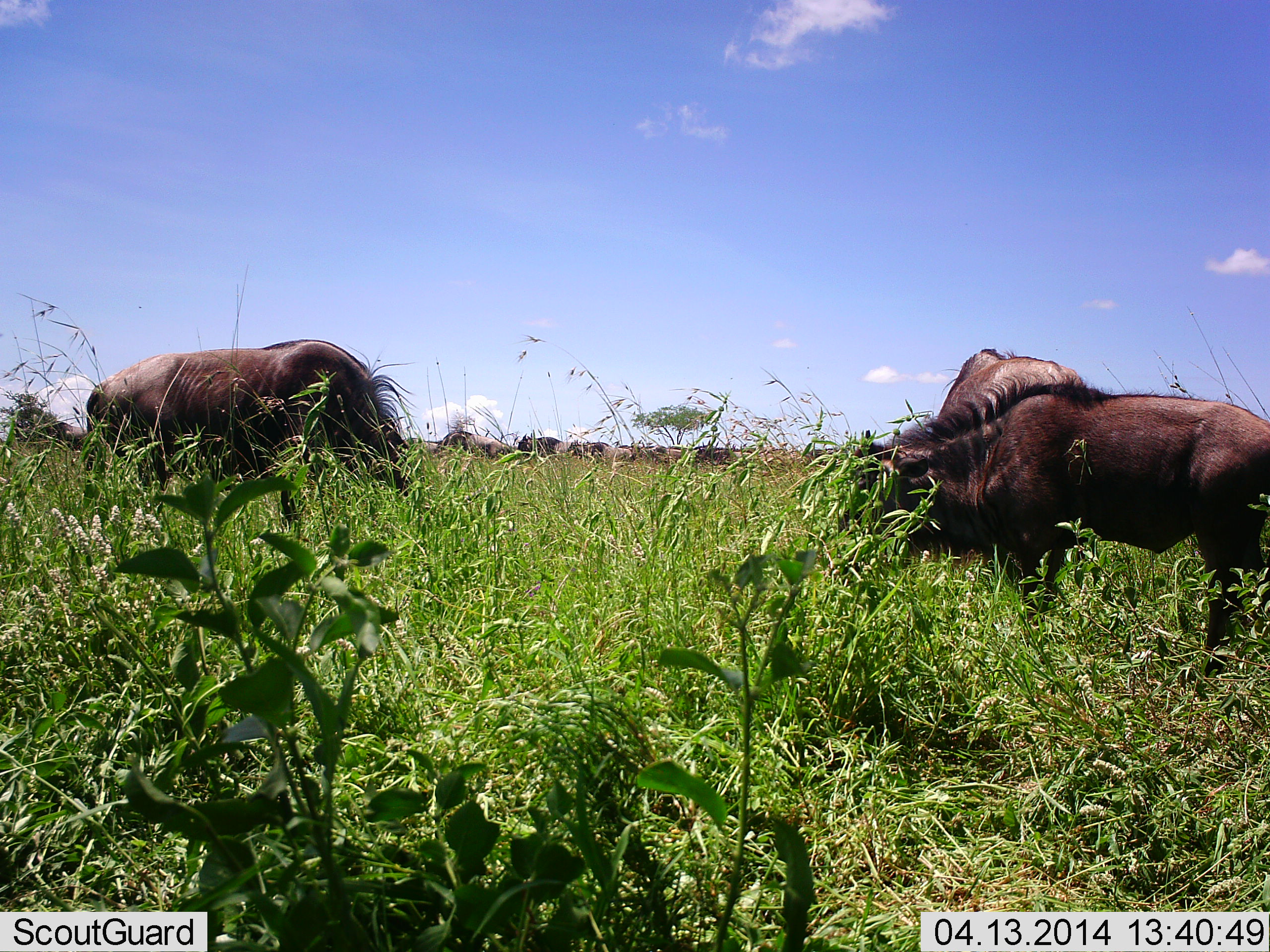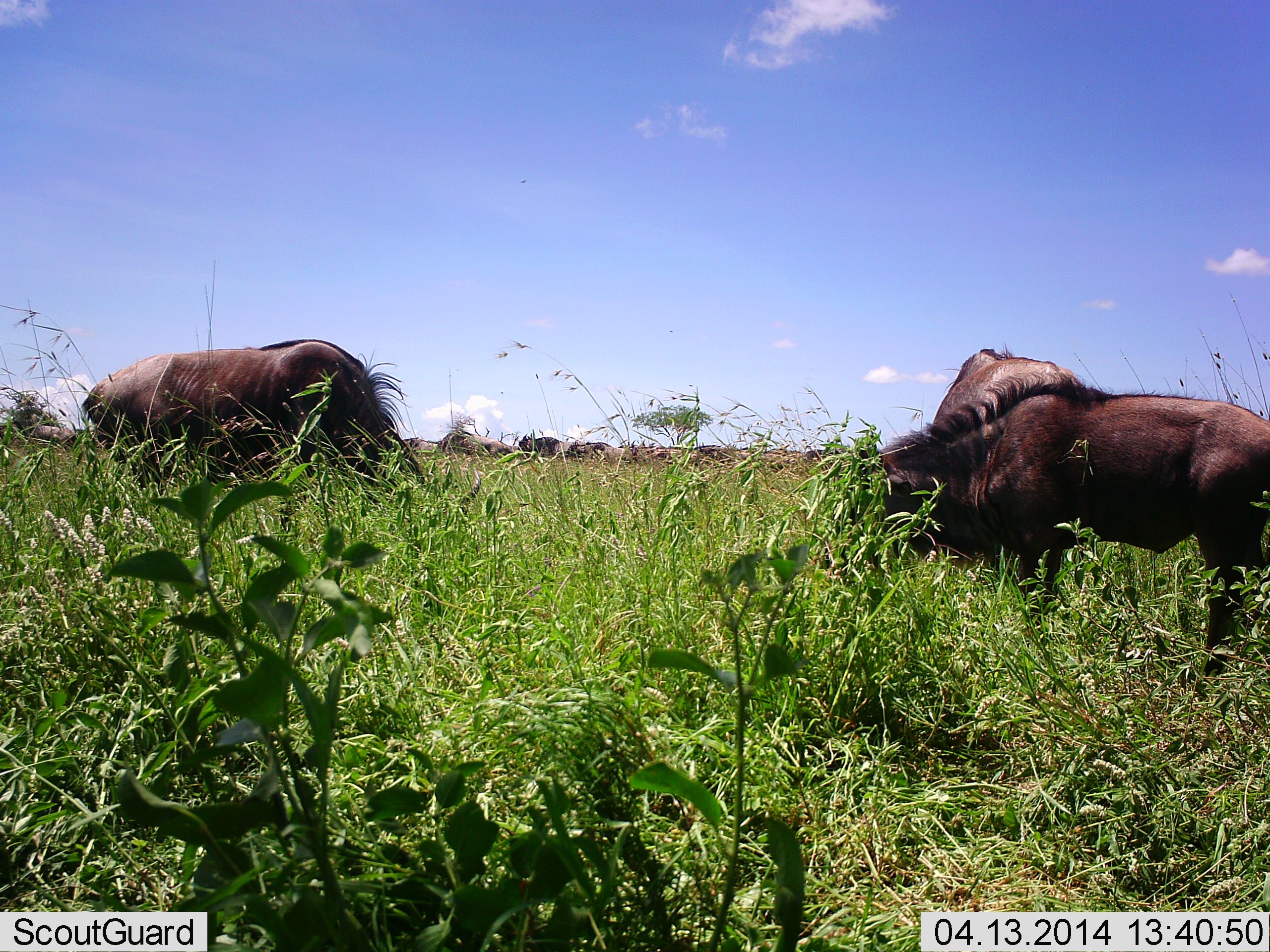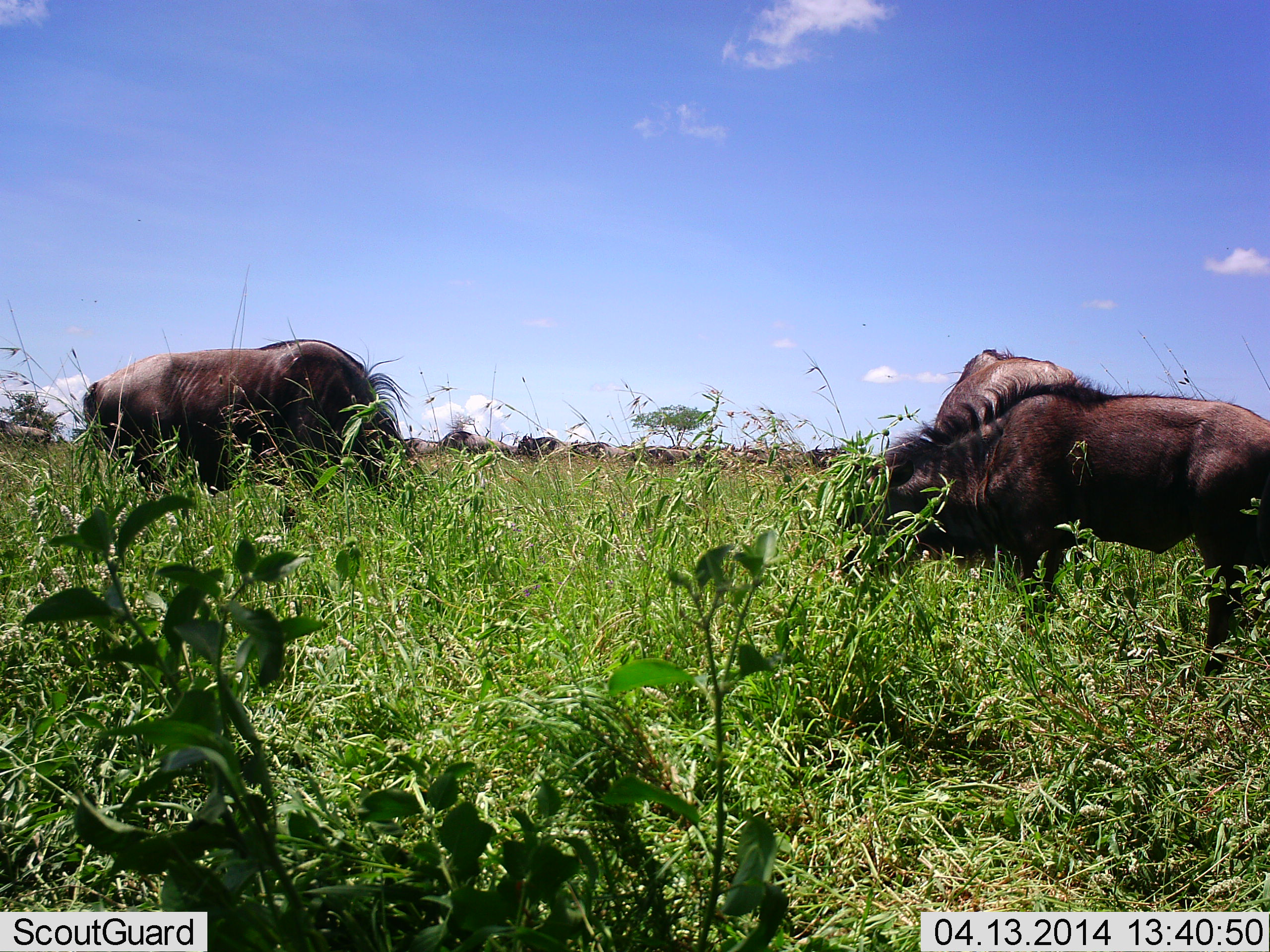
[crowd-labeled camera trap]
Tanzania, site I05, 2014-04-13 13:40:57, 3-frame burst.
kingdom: Animalia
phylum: Chordata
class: Mammalia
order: Artiodactyla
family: Bovidae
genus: Connochaetes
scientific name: Connochaetes taurinus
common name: blue wildebeest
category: wildebeest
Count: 3.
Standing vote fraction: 30%.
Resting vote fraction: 0%.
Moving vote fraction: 0%.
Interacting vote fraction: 0%.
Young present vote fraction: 0%.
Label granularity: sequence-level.